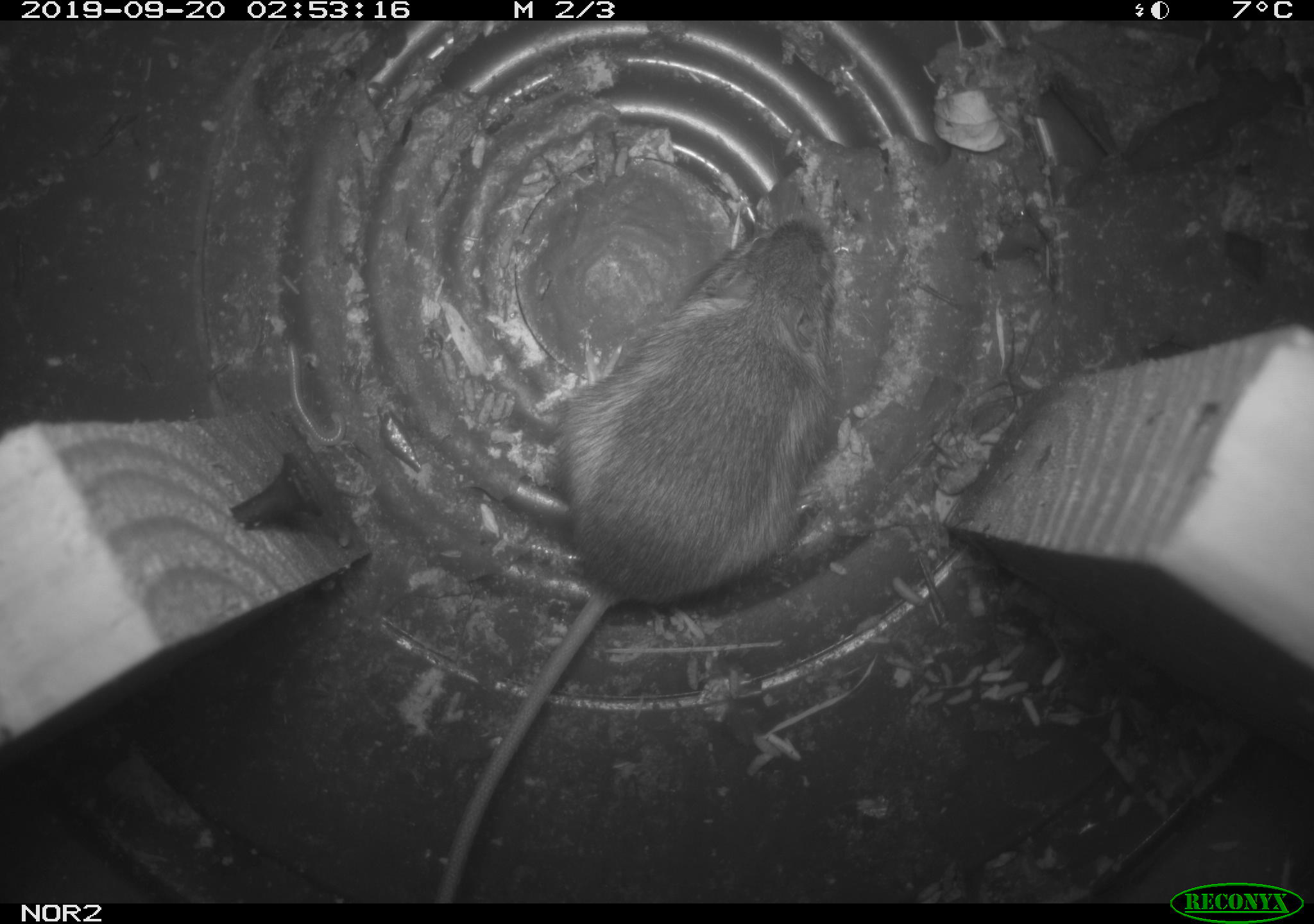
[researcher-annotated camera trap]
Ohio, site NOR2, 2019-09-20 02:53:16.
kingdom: Animalia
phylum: Chordata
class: Mammalia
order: Rodentia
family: Zapodidae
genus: Napaeozapus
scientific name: Napaeozapus insignis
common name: woodland jumping mouse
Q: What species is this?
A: Woodland jumping mouse (Napaeozapus insignis).